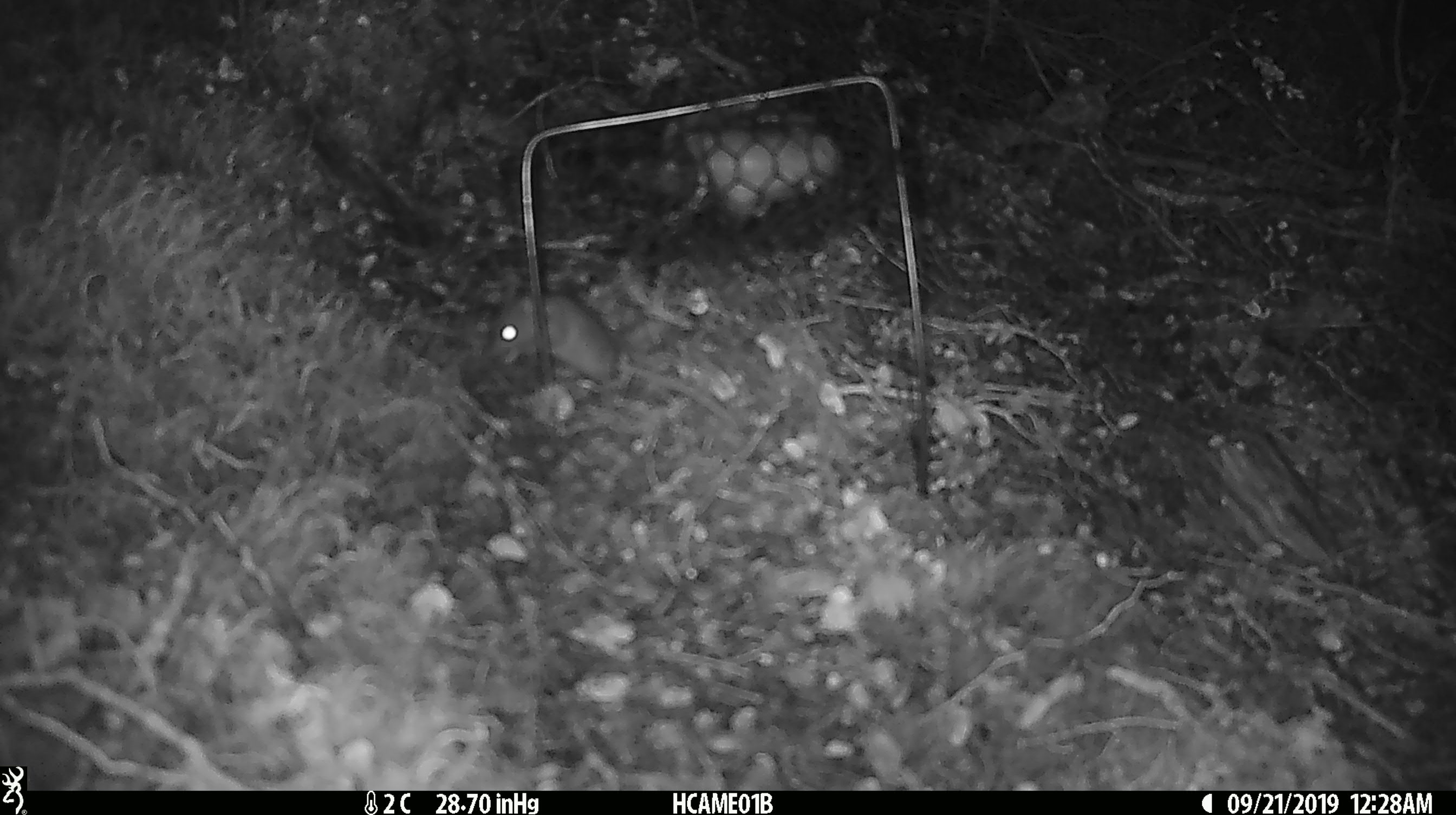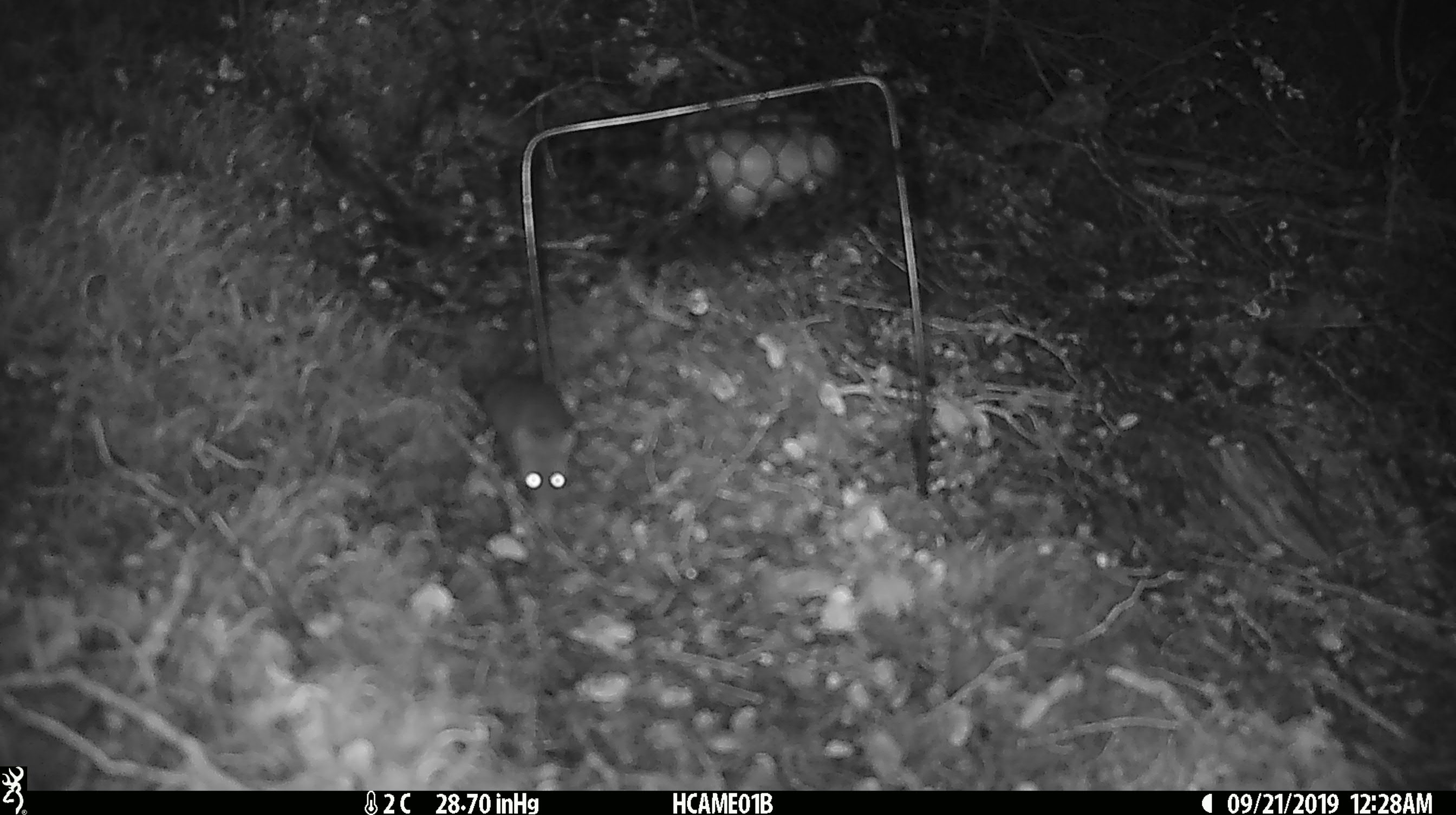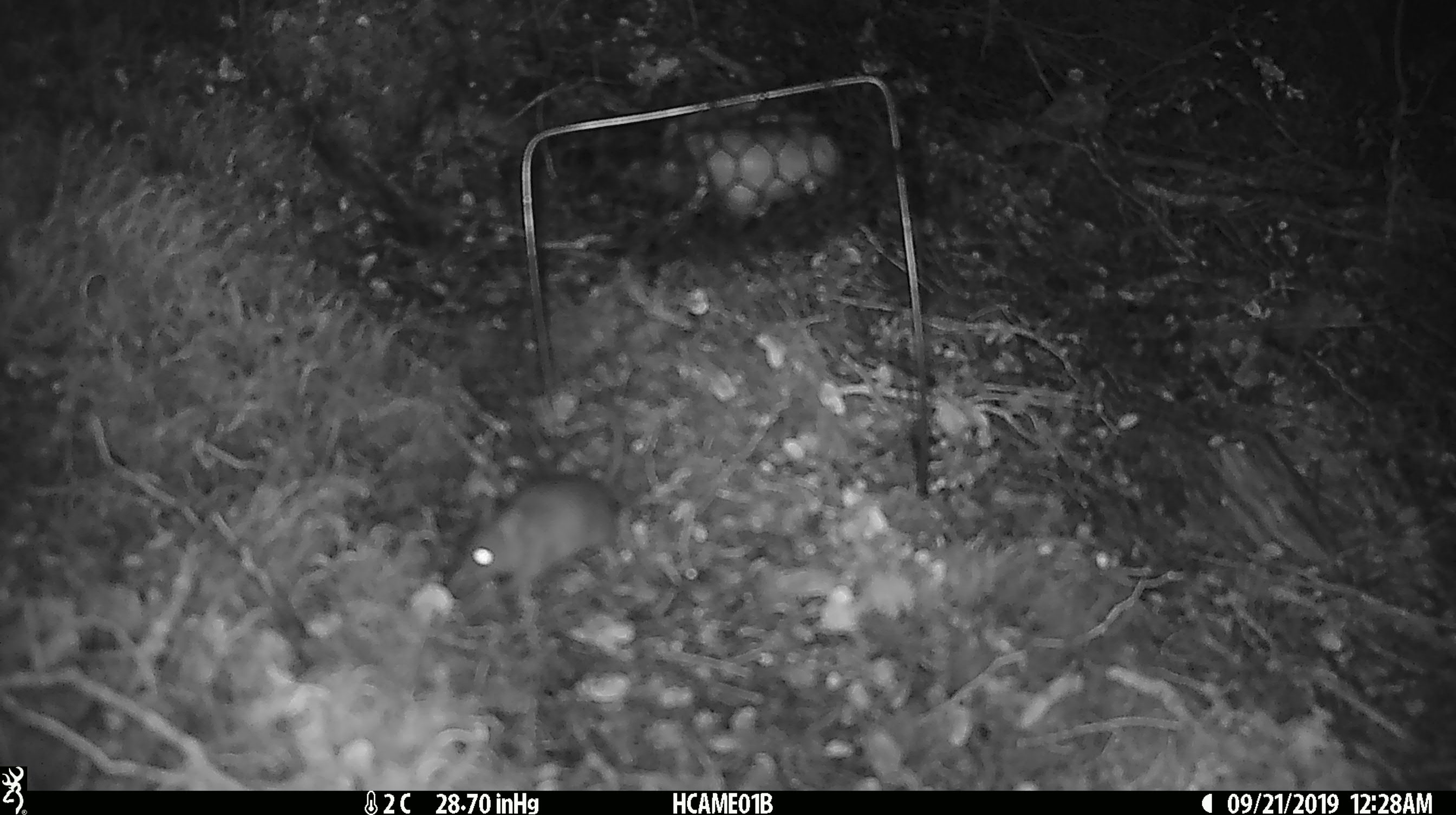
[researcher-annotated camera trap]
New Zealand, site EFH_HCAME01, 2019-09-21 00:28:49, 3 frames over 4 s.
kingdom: Animalia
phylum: Chordata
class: Mammalia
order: Rodentia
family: Muridae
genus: Mus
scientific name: Mus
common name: mouse